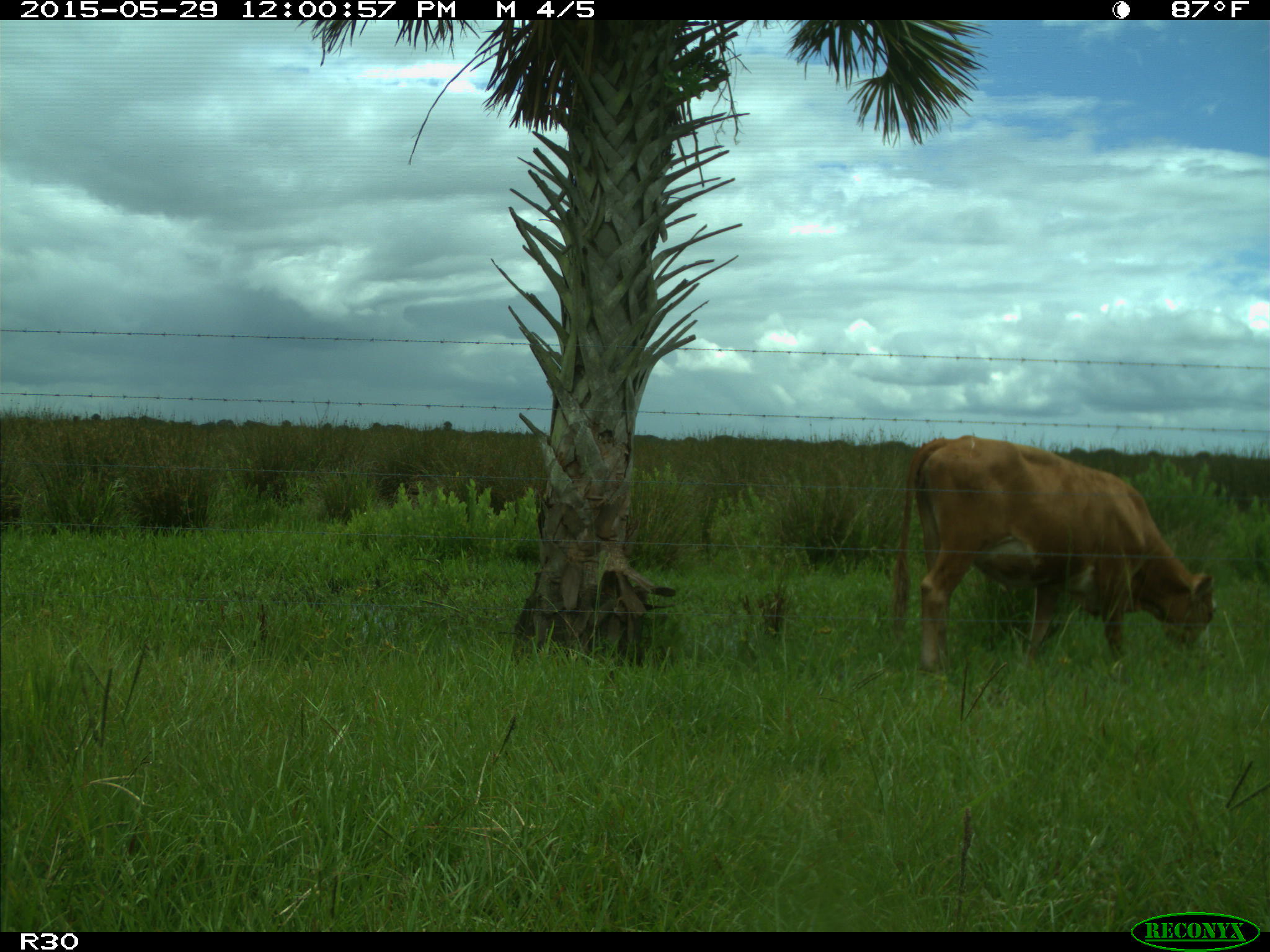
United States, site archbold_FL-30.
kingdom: Animalia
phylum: Chordata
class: Mammalia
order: Artiodactyla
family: Bovidae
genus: Bos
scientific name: Bos taurus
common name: domestic cow